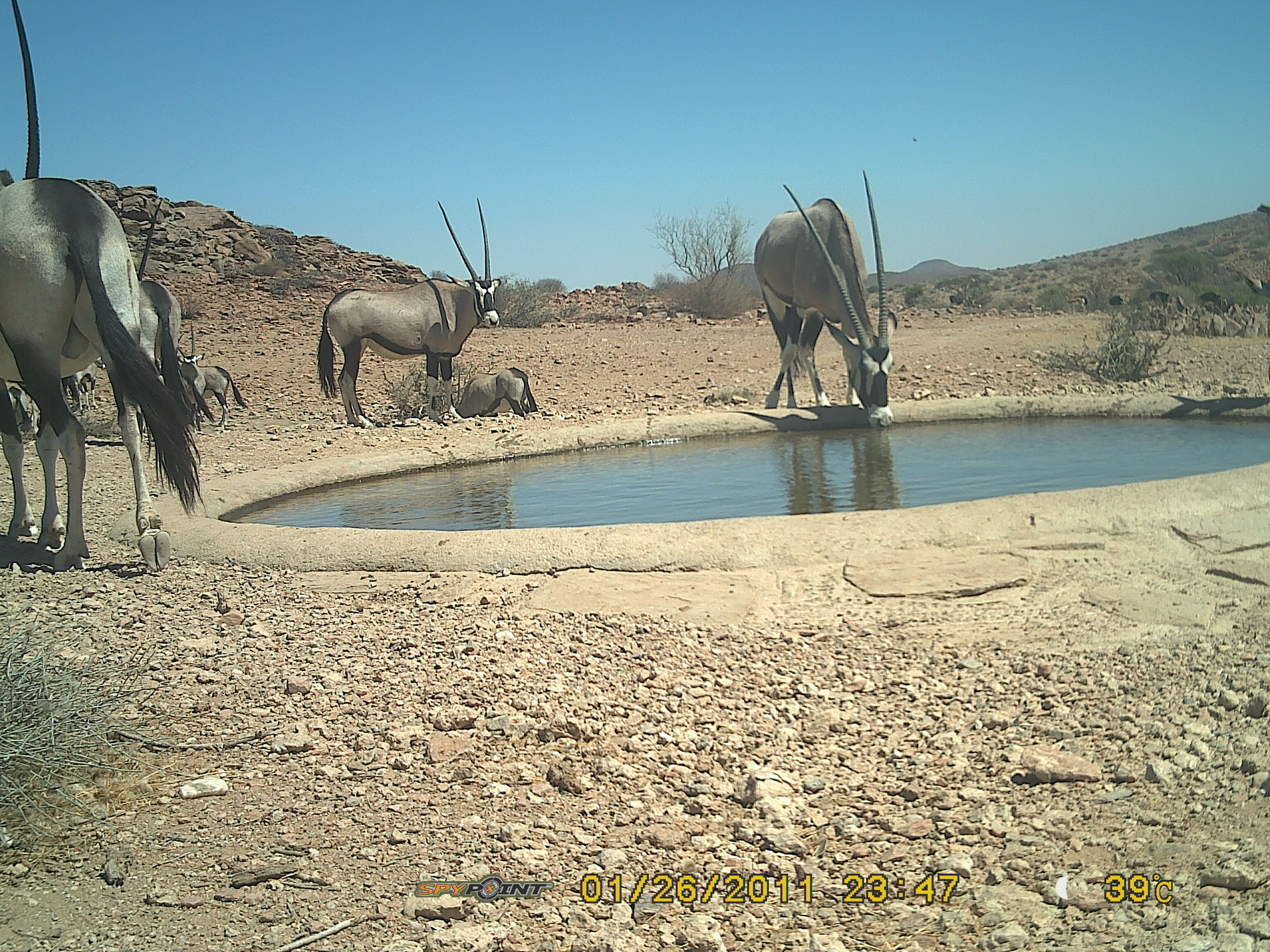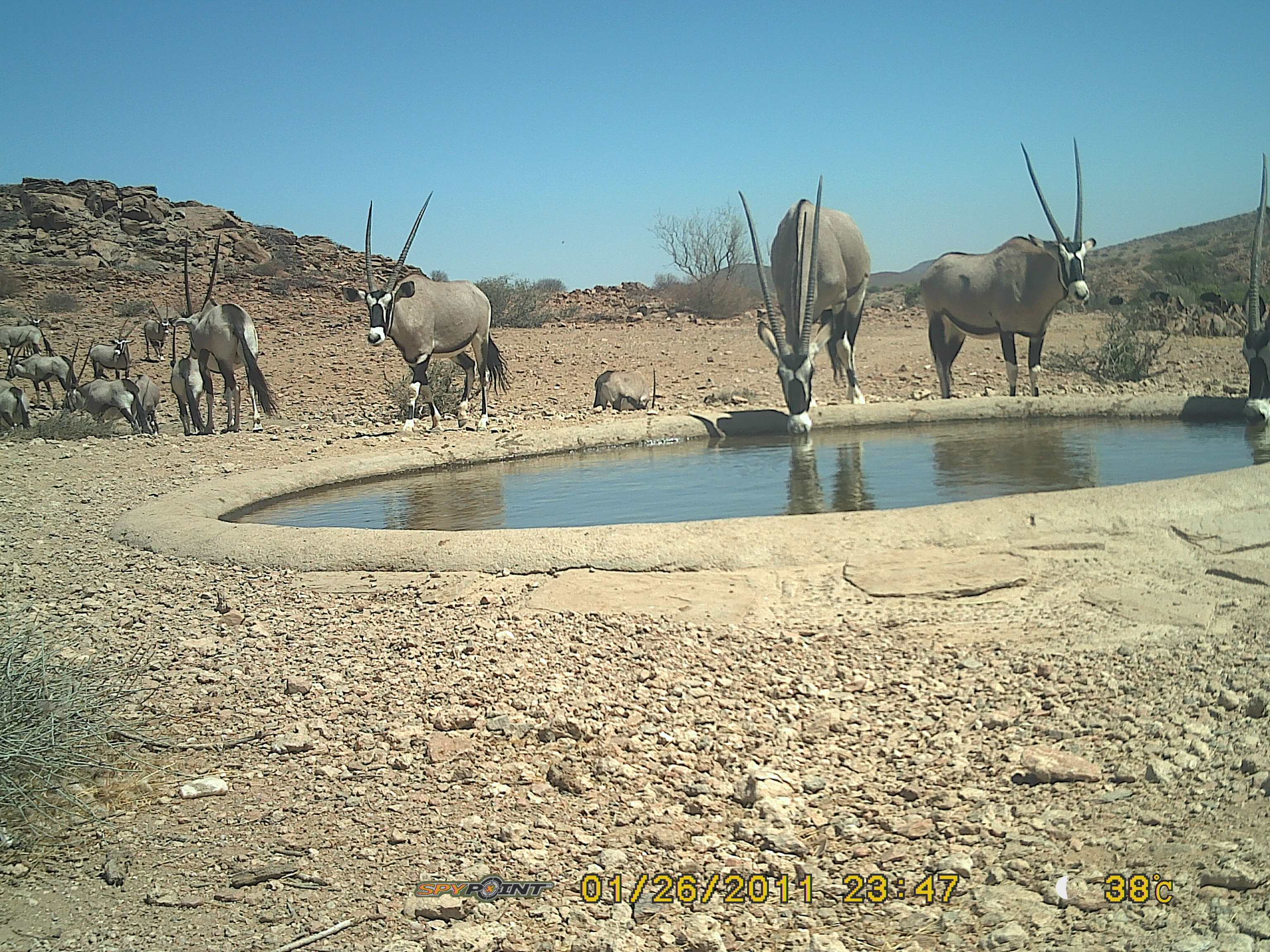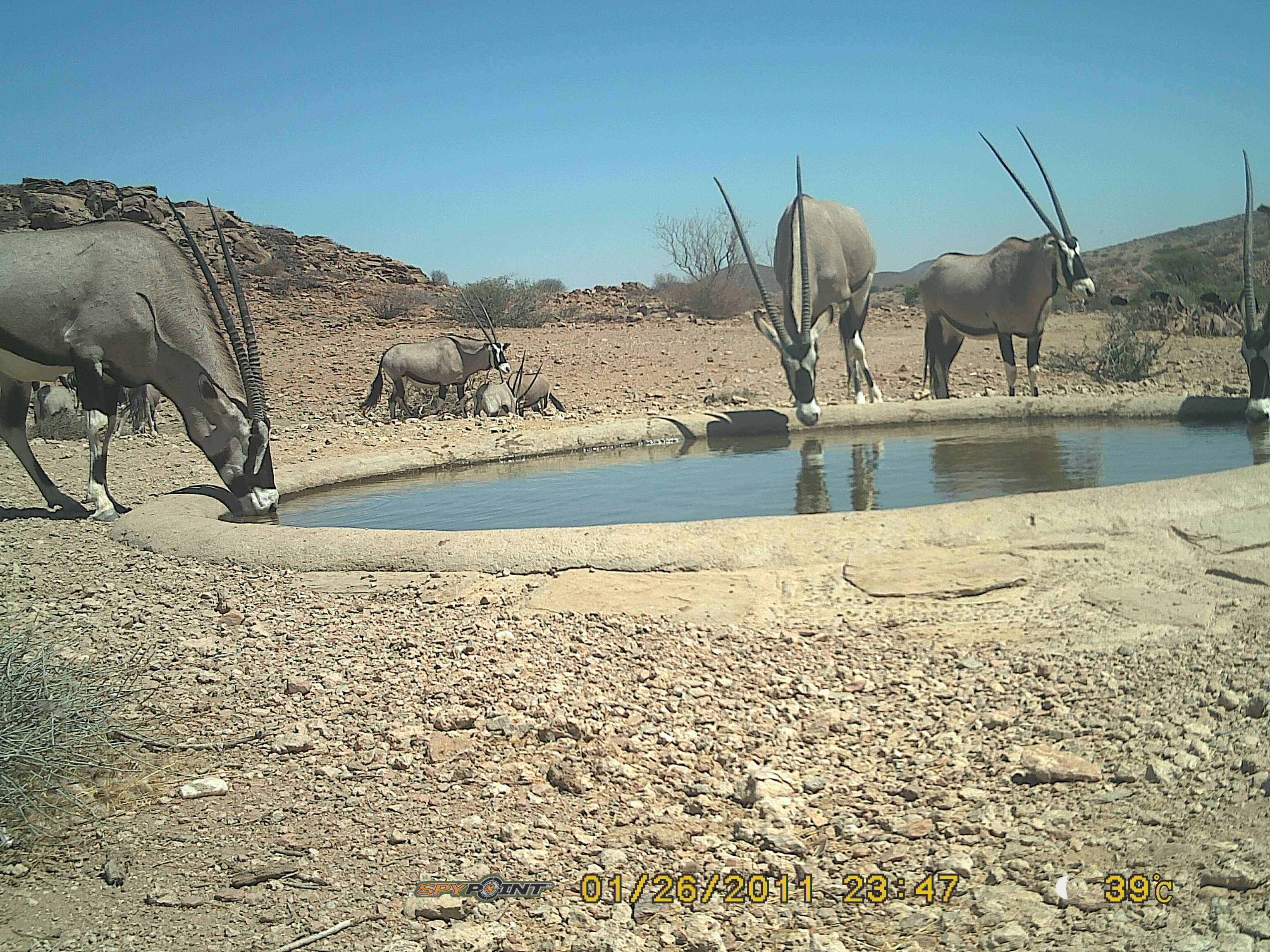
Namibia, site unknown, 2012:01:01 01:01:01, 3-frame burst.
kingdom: Animalia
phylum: Chordata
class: Mammalia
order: Artiodactyla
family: Bovidae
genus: Oryx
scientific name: Oryx gazella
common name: gemsbok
Oryx gazella (gemsbok).